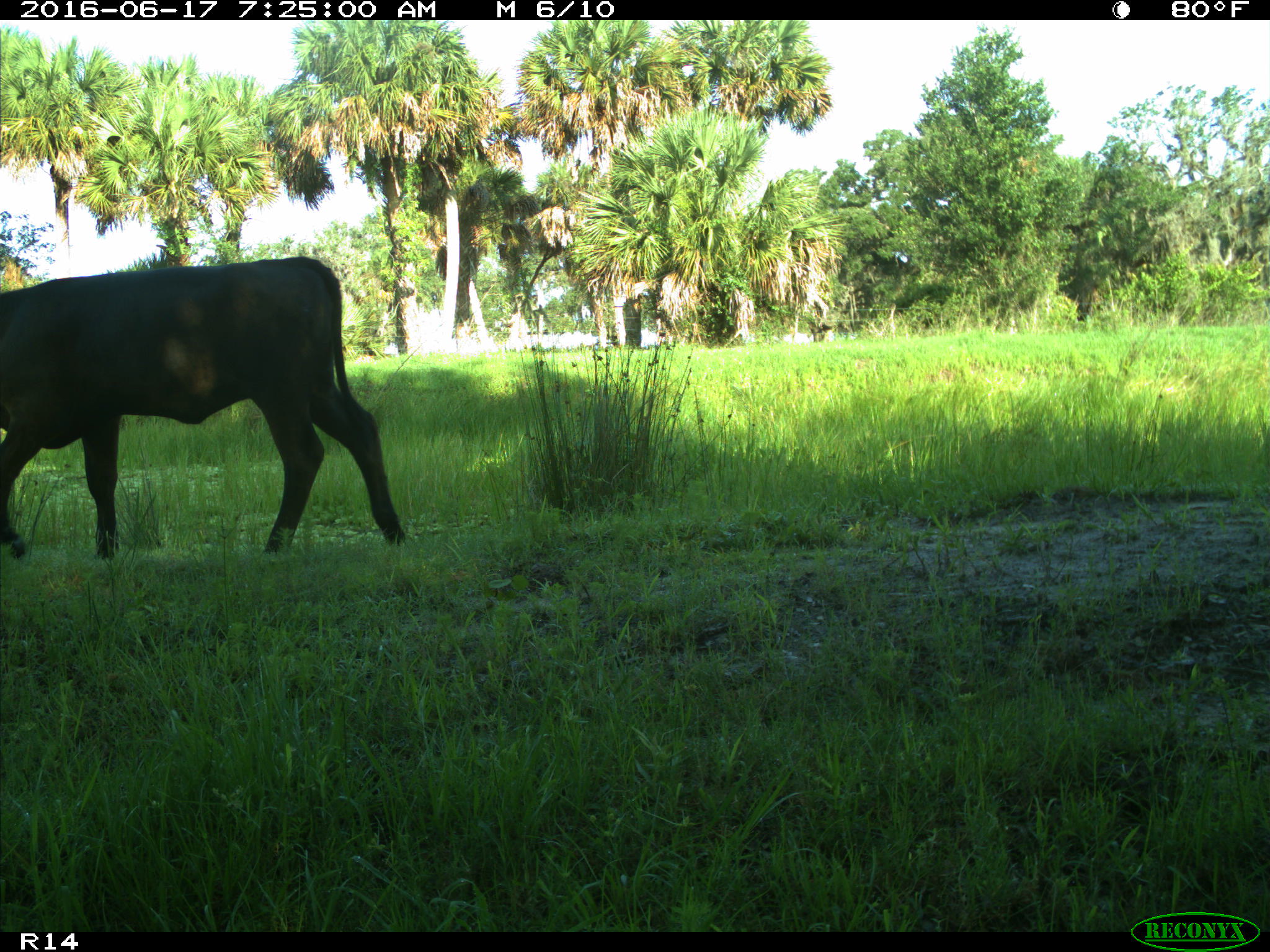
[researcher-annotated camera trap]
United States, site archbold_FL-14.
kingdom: Animalia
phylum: Chordata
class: Mammalia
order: Artiodactyla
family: Bovidae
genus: Bos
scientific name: Bos taurus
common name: domestic cow